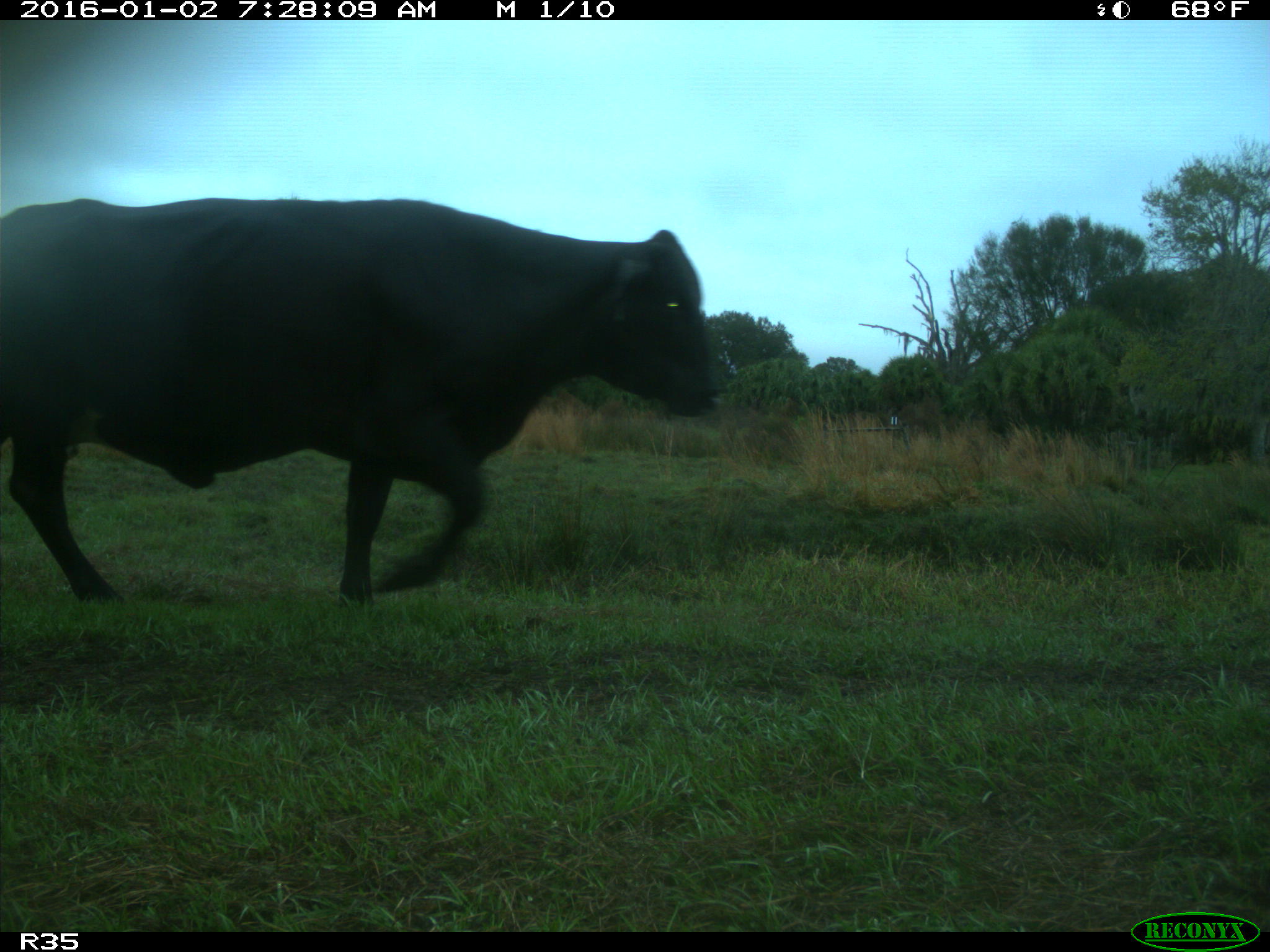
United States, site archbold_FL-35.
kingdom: Animalia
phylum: Chordata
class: Mammalia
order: Artiodactyla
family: Bovidae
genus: Bos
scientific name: Bos taurus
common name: domestic cow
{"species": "Bos taurus (domestic cow)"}